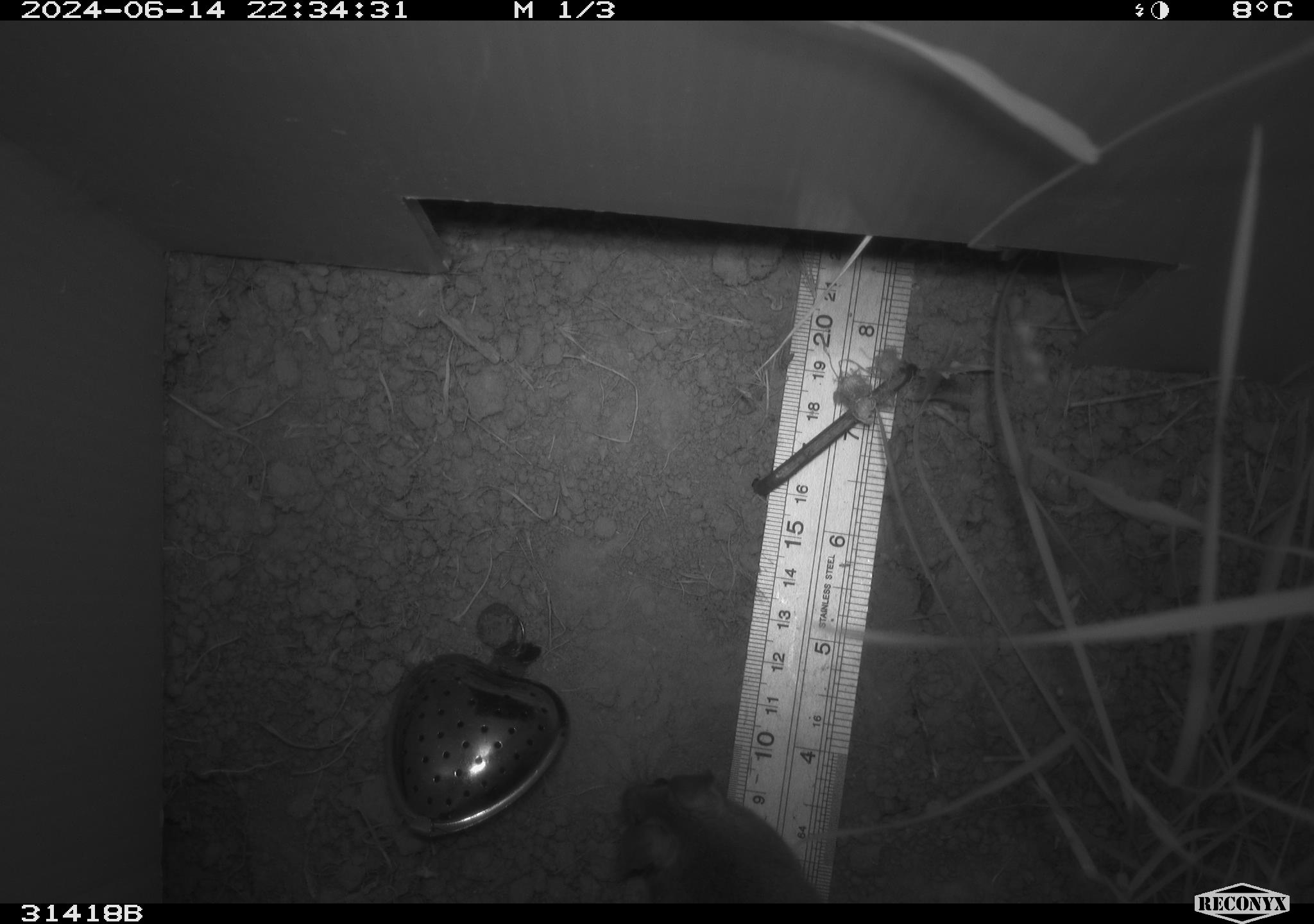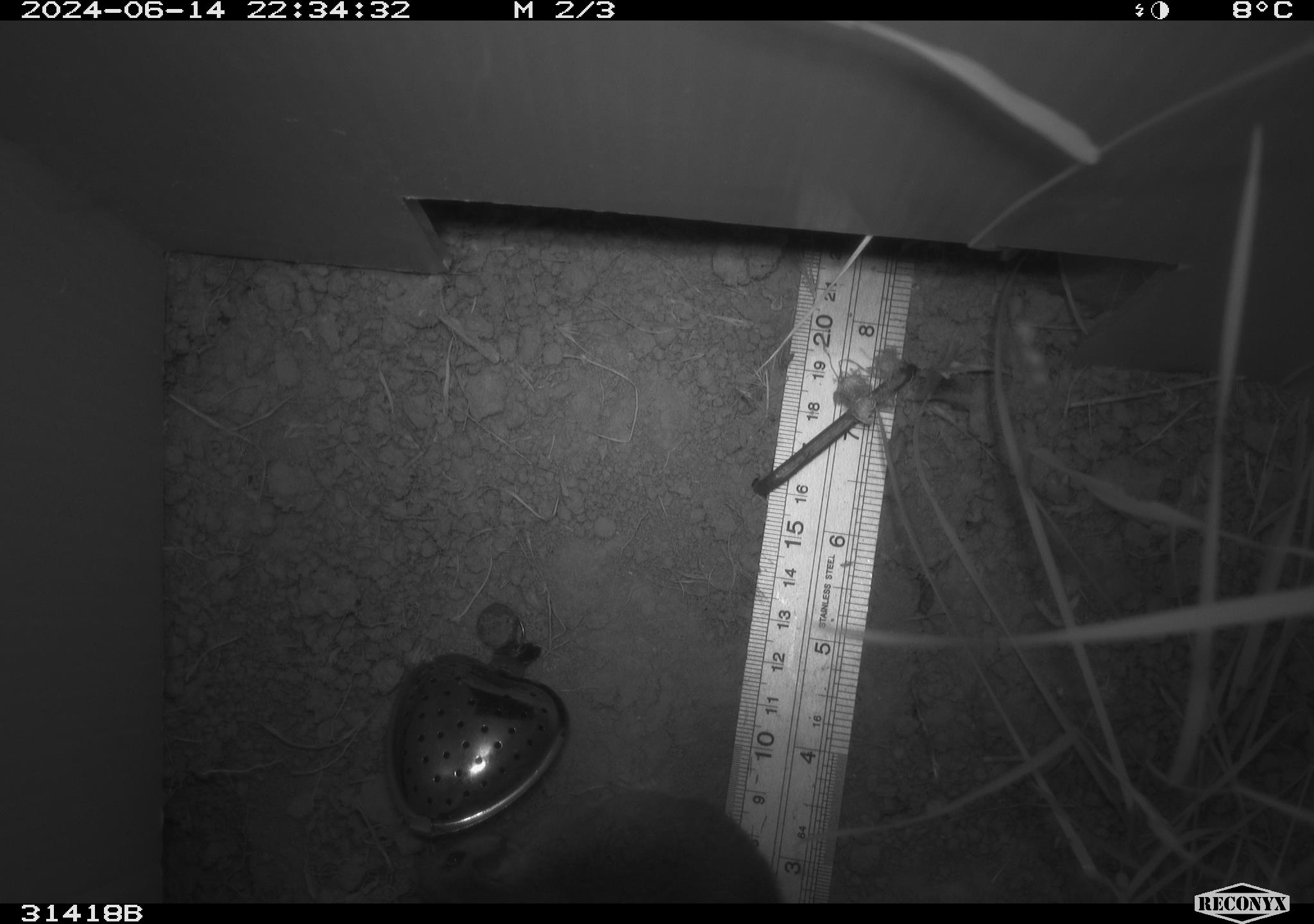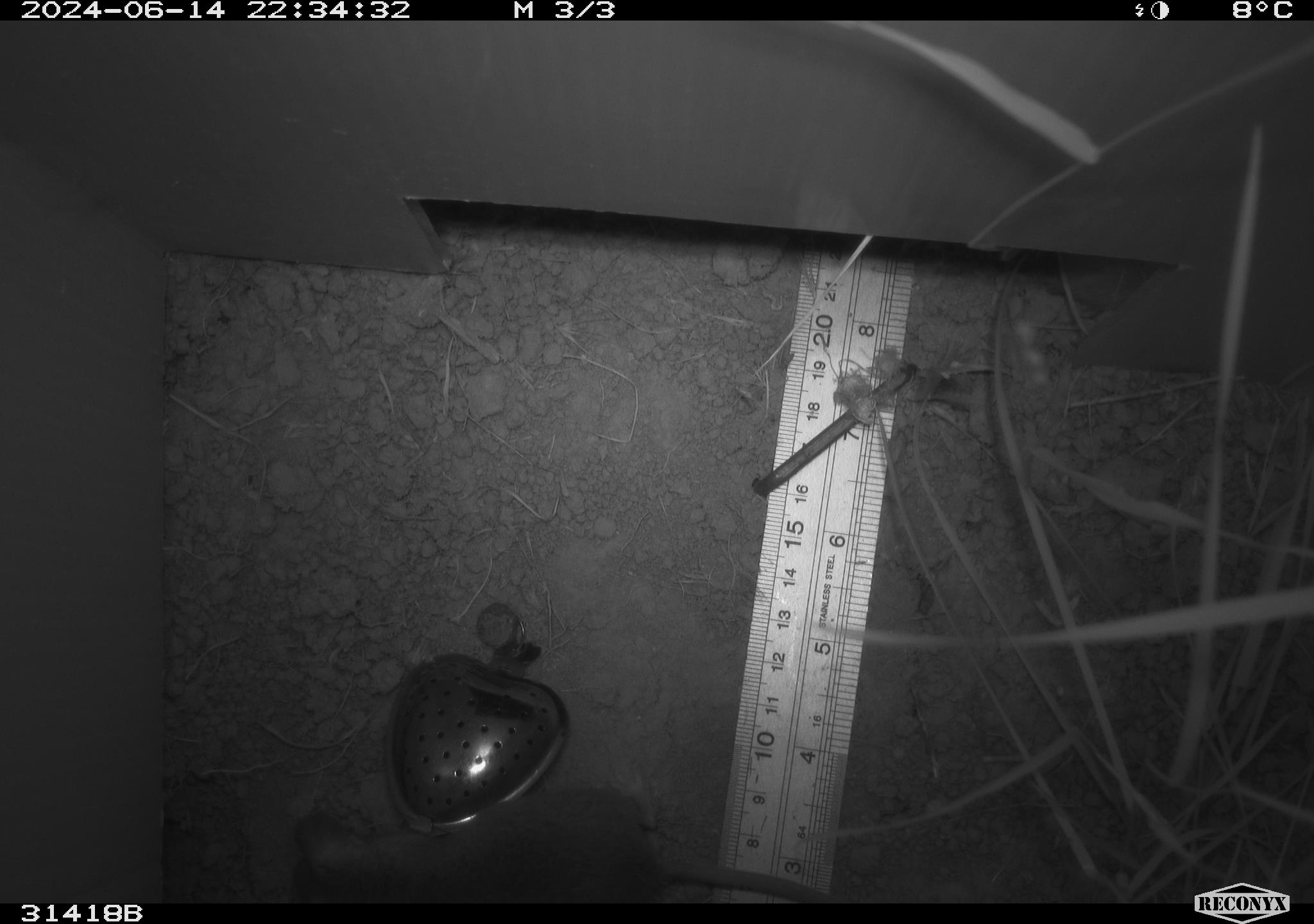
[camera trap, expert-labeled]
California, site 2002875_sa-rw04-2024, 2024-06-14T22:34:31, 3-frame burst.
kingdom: Animalia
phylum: Chordata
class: Mammalia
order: Rodentia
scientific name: Rodentia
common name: rodent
Rodent (Rodentia).